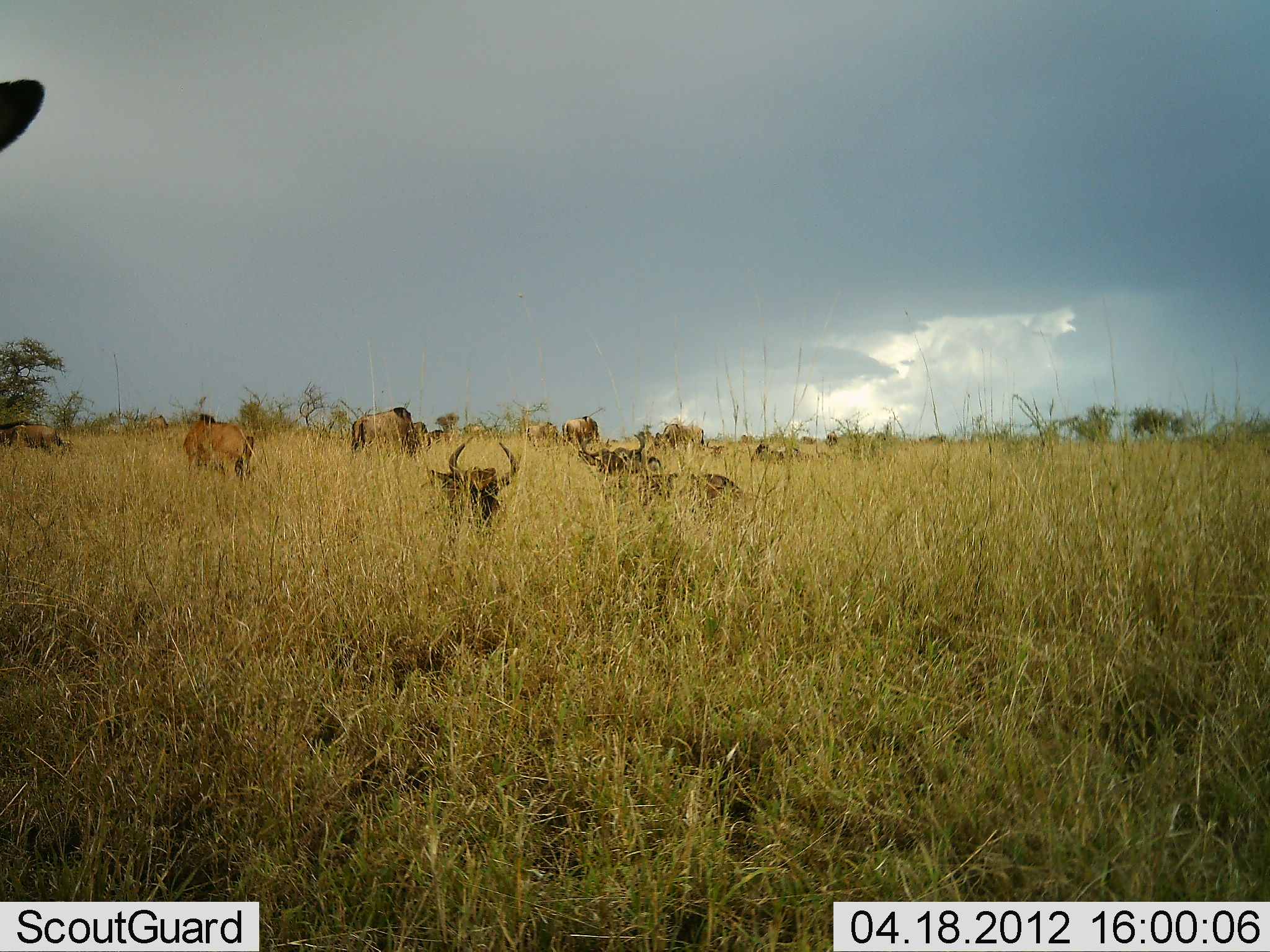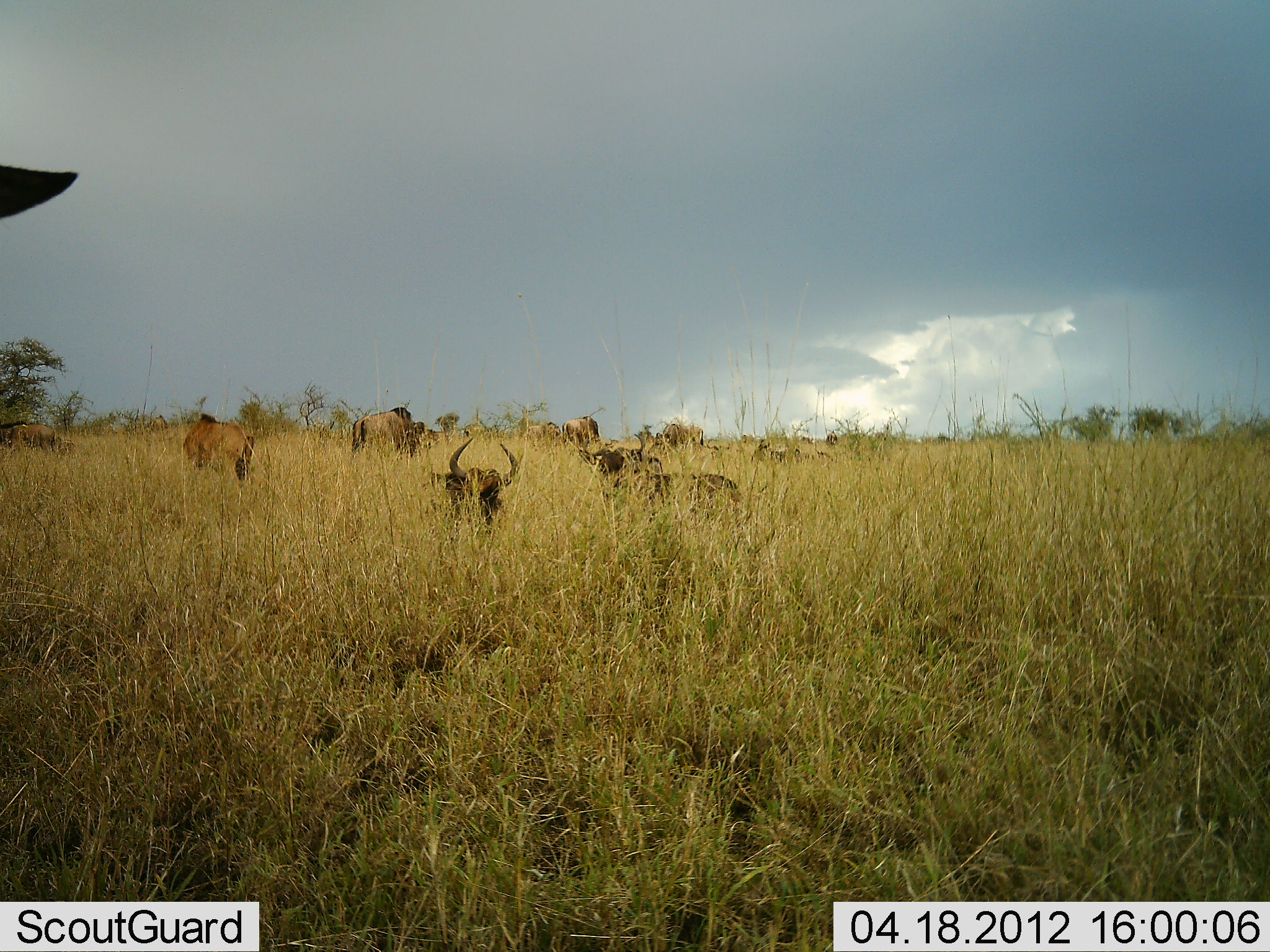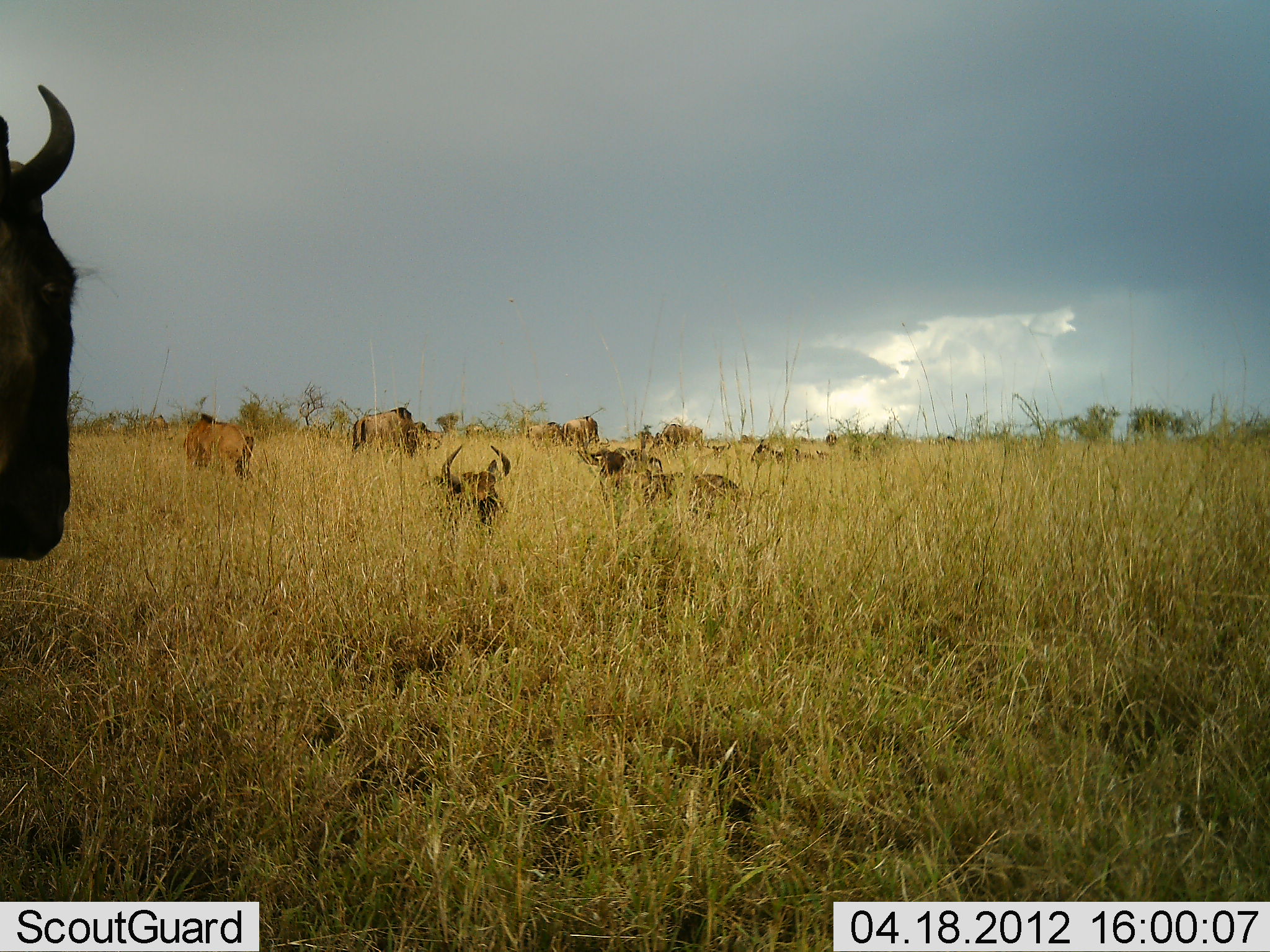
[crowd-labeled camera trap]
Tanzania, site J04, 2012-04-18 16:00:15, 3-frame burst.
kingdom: Animalia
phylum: Chordata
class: Mammalia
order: Artiodactyla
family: Bovidae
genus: Connochaetes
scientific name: Connochaetes taurinus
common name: blue wildebeest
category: wildebeest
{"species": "wildebeest (blue wildebeest) (Connochaetes taurinus)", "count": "11-50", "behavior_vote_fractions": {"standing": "44%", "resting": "80%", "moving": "32%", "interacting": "4%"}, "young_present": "8%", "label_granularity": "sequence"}